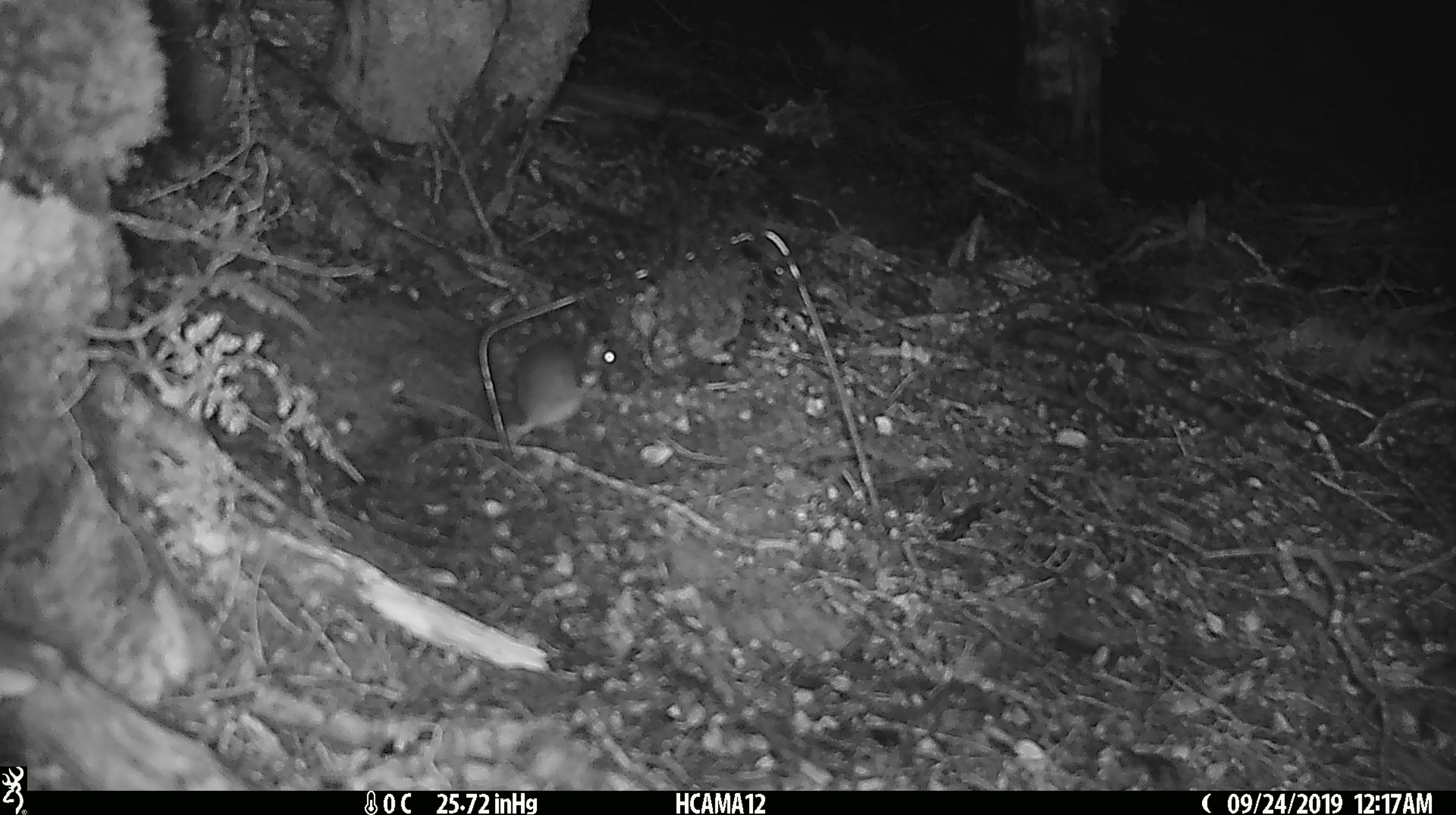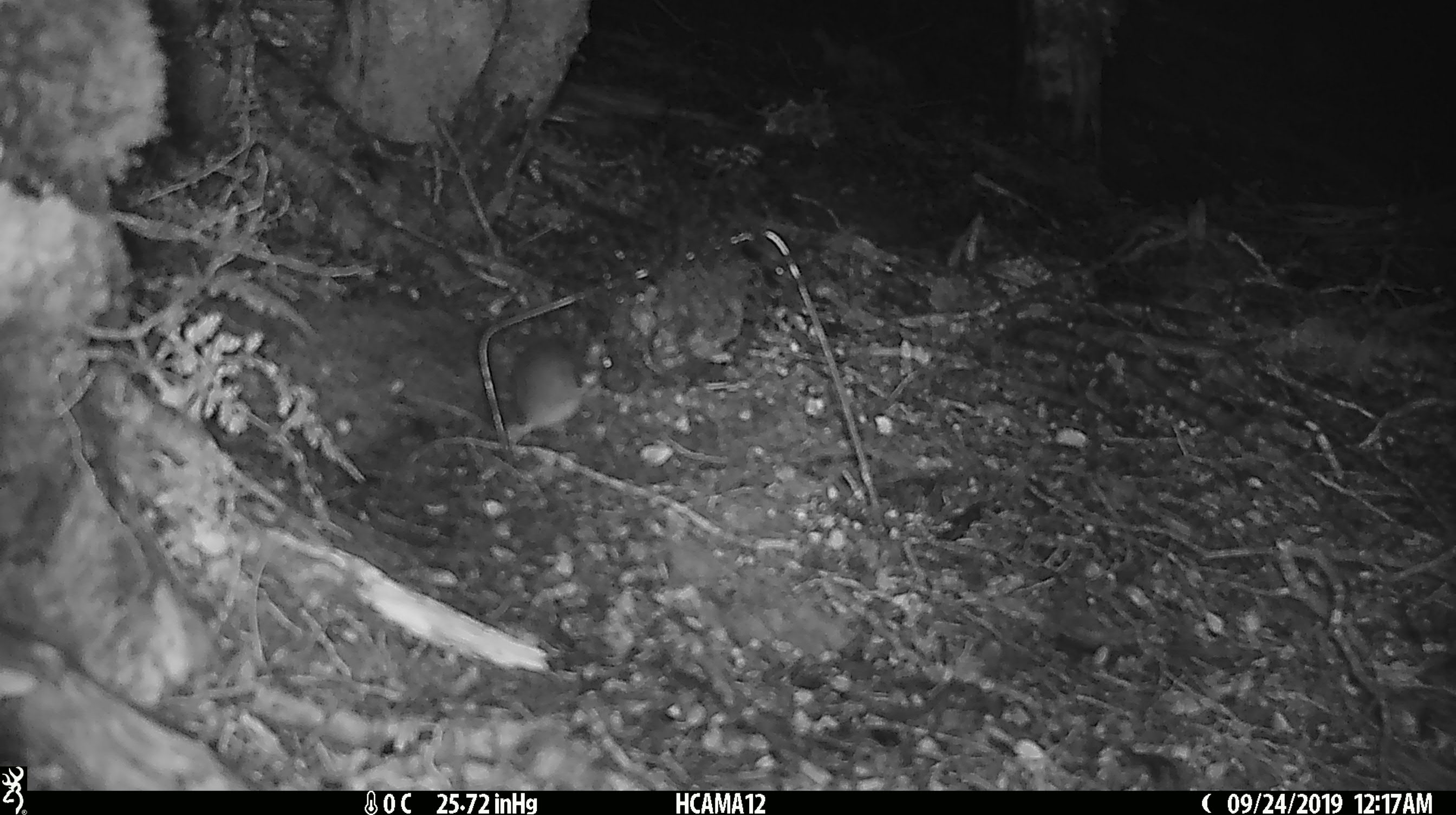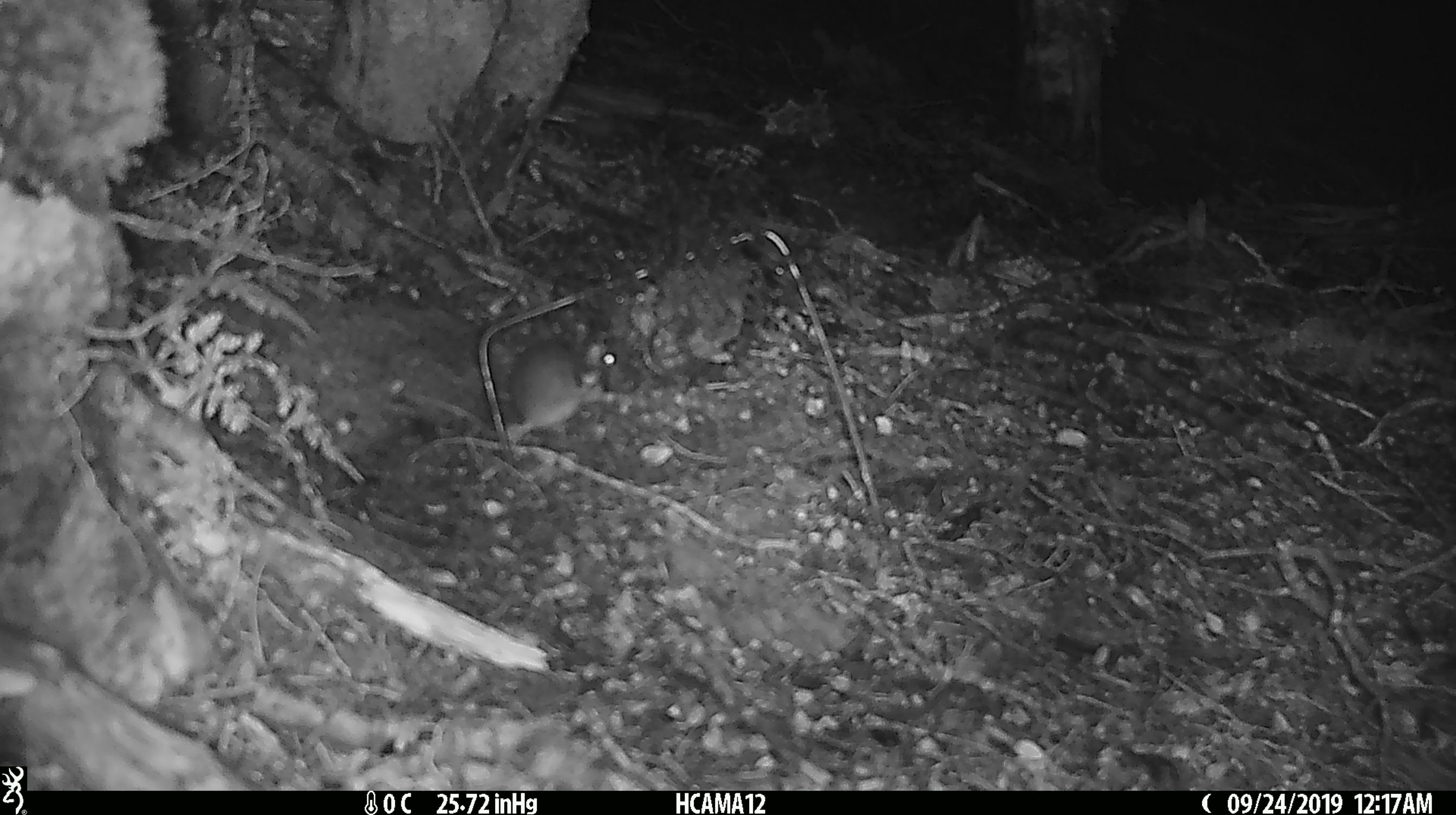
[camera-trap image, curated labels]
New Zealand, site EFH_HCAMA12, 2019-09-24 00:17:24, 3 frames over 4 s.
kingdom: Animalia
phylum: Chordata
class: Mammalia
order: Rodentia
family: Muridae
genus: Mus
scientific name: Mus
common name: mouse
Mouse (Mus).